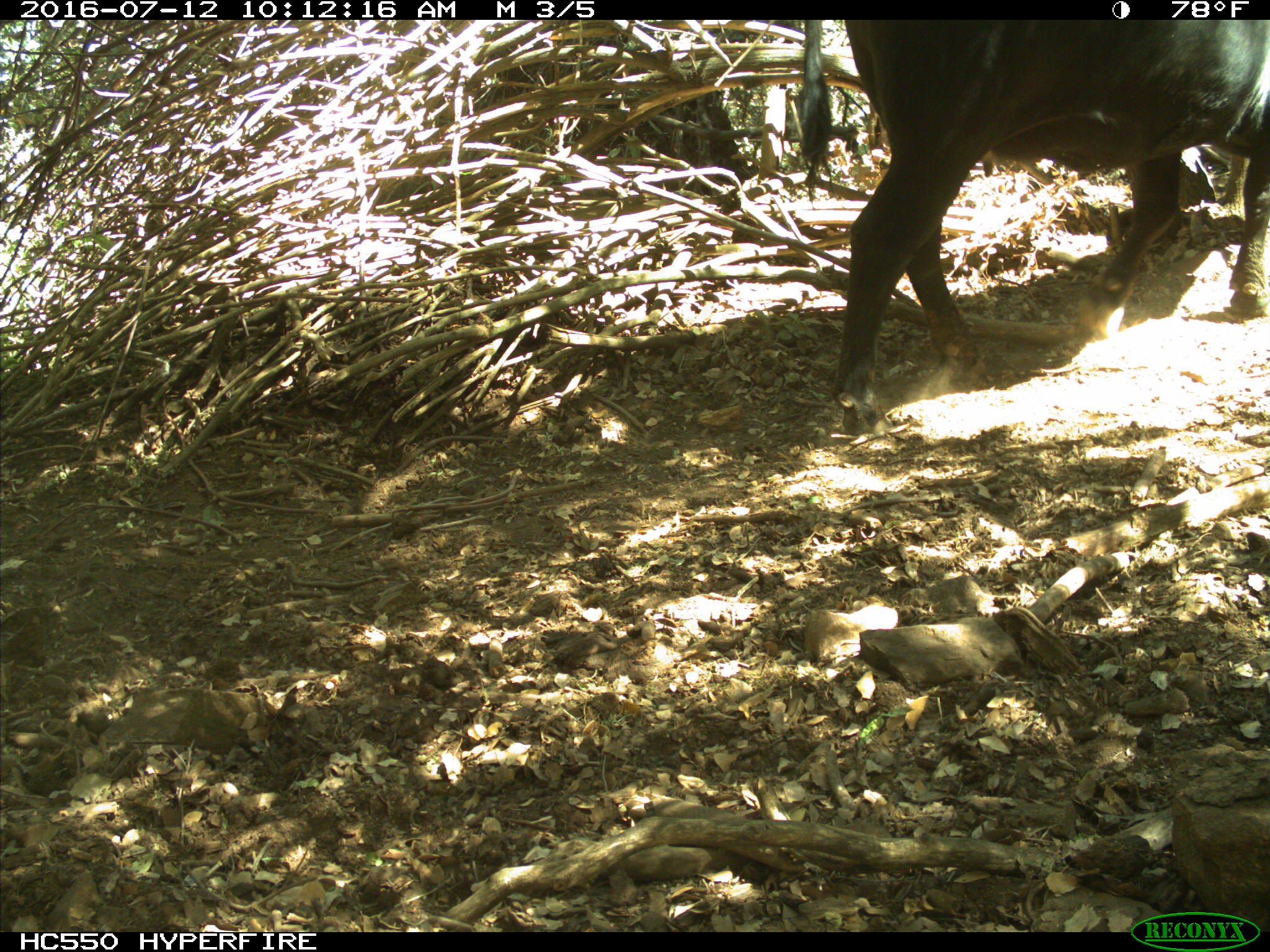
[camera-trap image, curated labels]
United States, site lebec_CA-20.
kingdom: Animalia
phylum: Chordata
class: Mammalia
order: Artiodactyla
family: Bovidae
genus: Bos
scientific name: Bos taurus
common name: domestic cow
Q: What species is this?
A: Bos taurus (domestic cow).